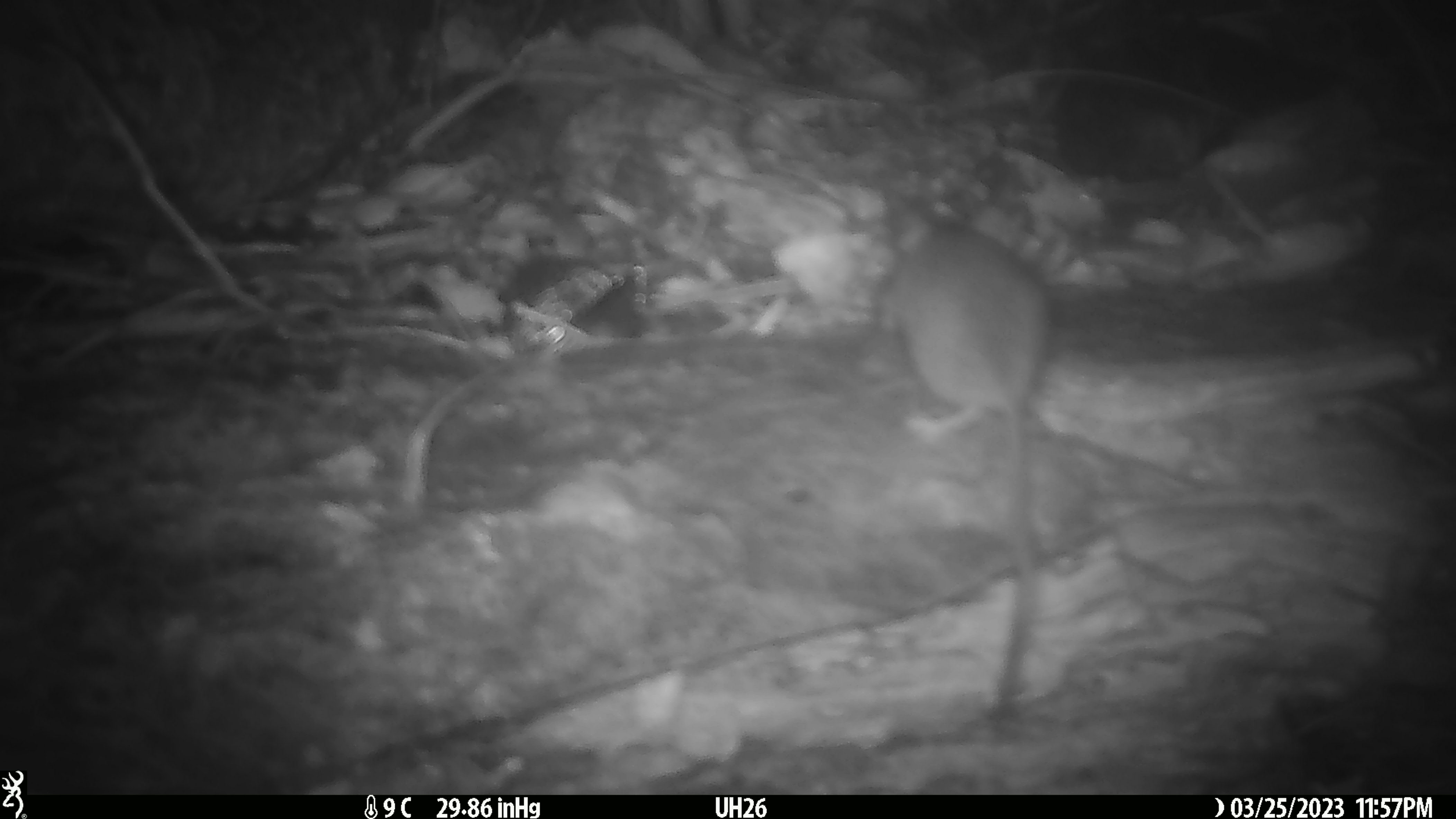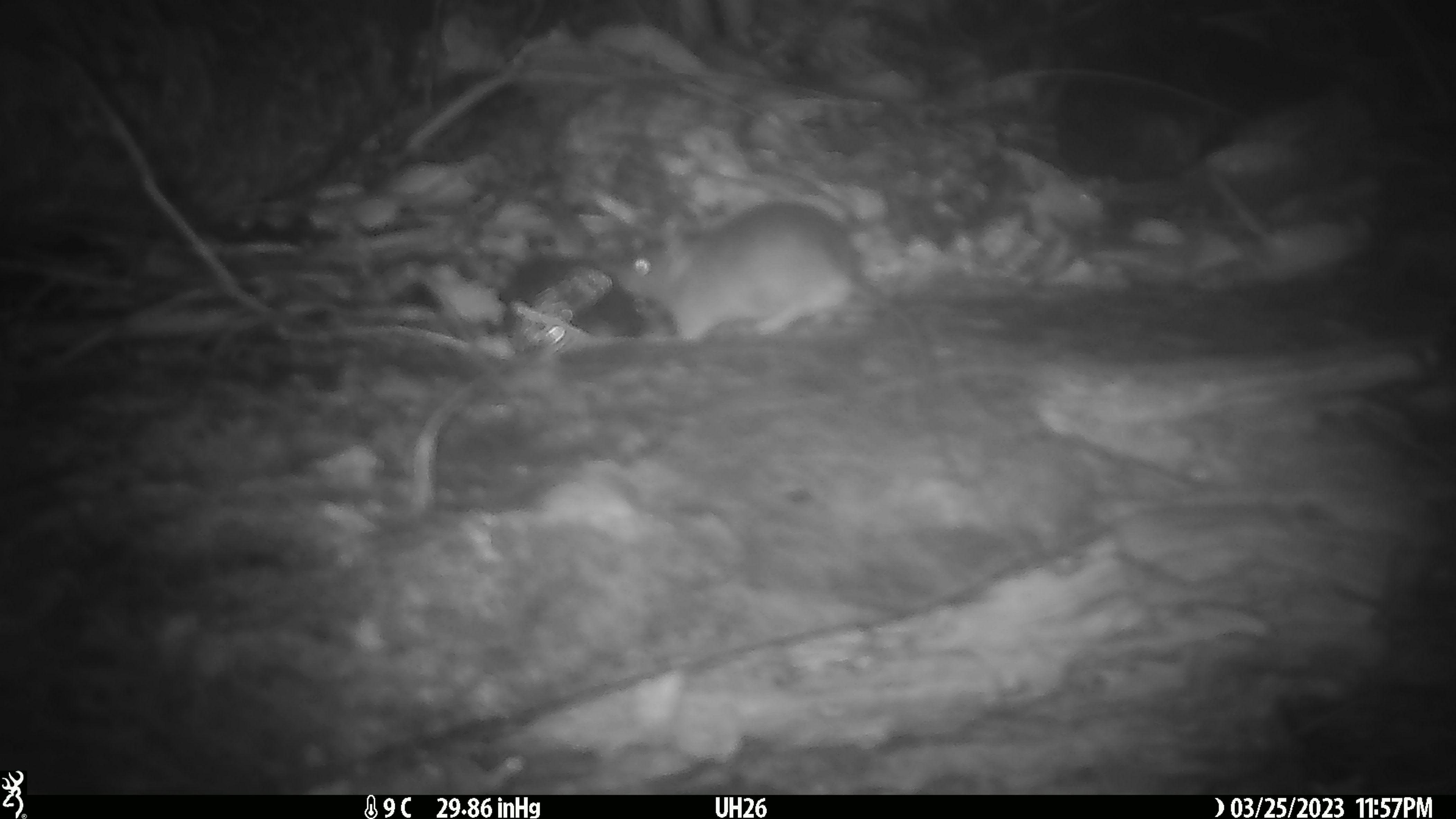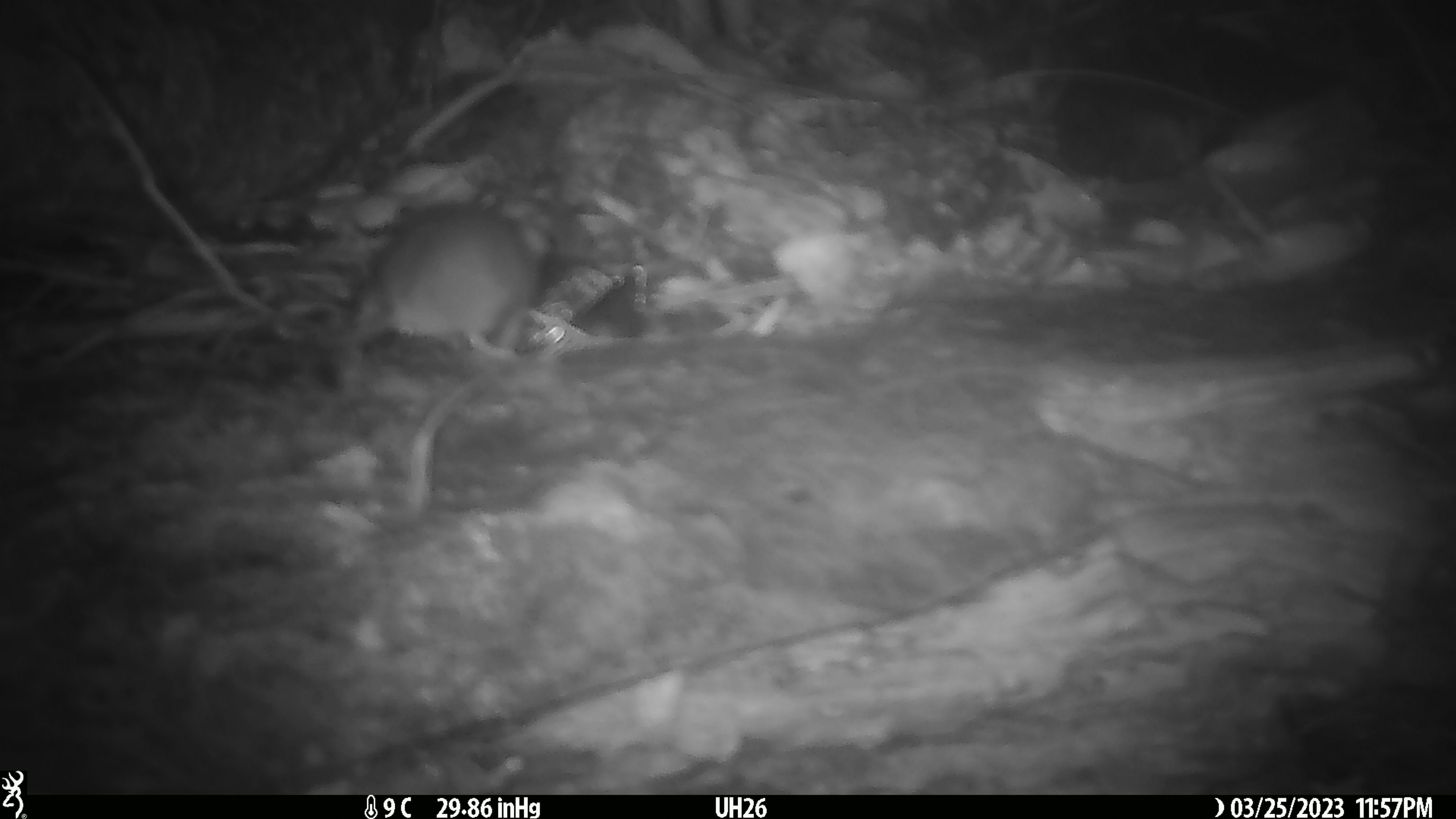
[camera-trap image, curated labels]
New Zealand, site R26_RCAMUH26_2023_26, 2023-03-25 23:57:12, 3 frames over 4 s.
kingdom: Animalia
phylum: Chordata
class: Mammalia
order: Rodentia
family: Muridae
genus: Mus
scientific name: Mus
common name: mouse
Mouse (Mus).